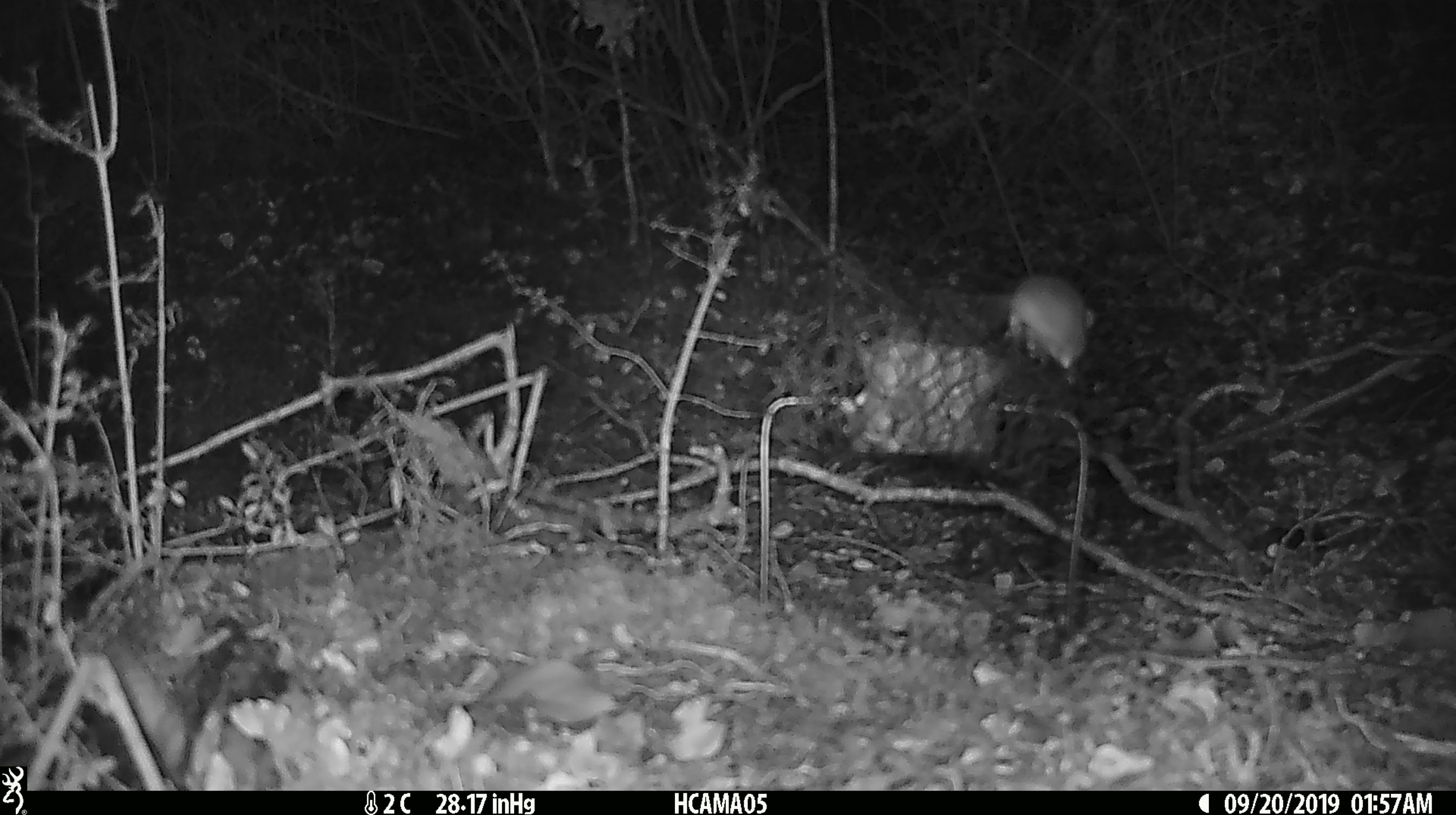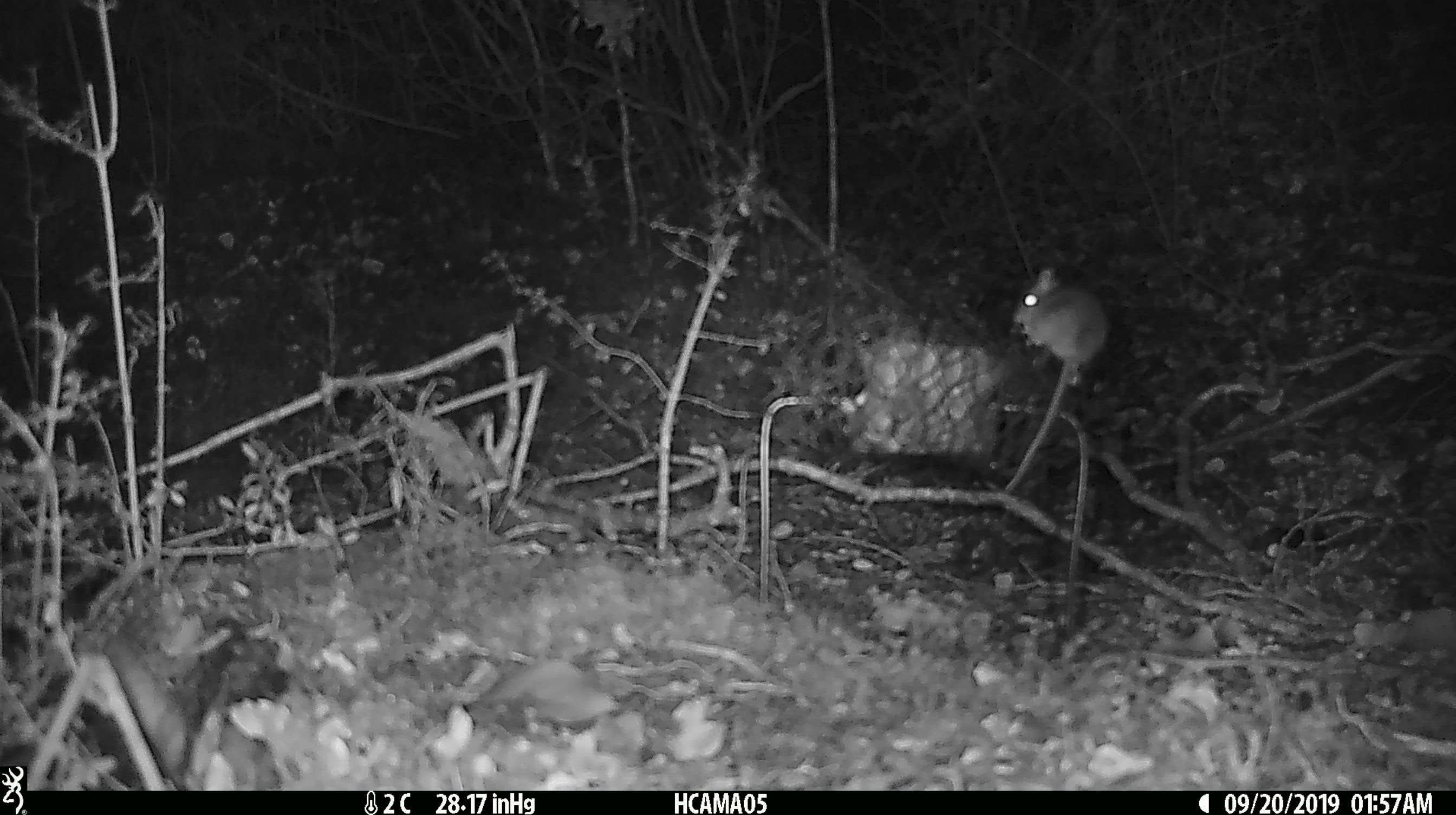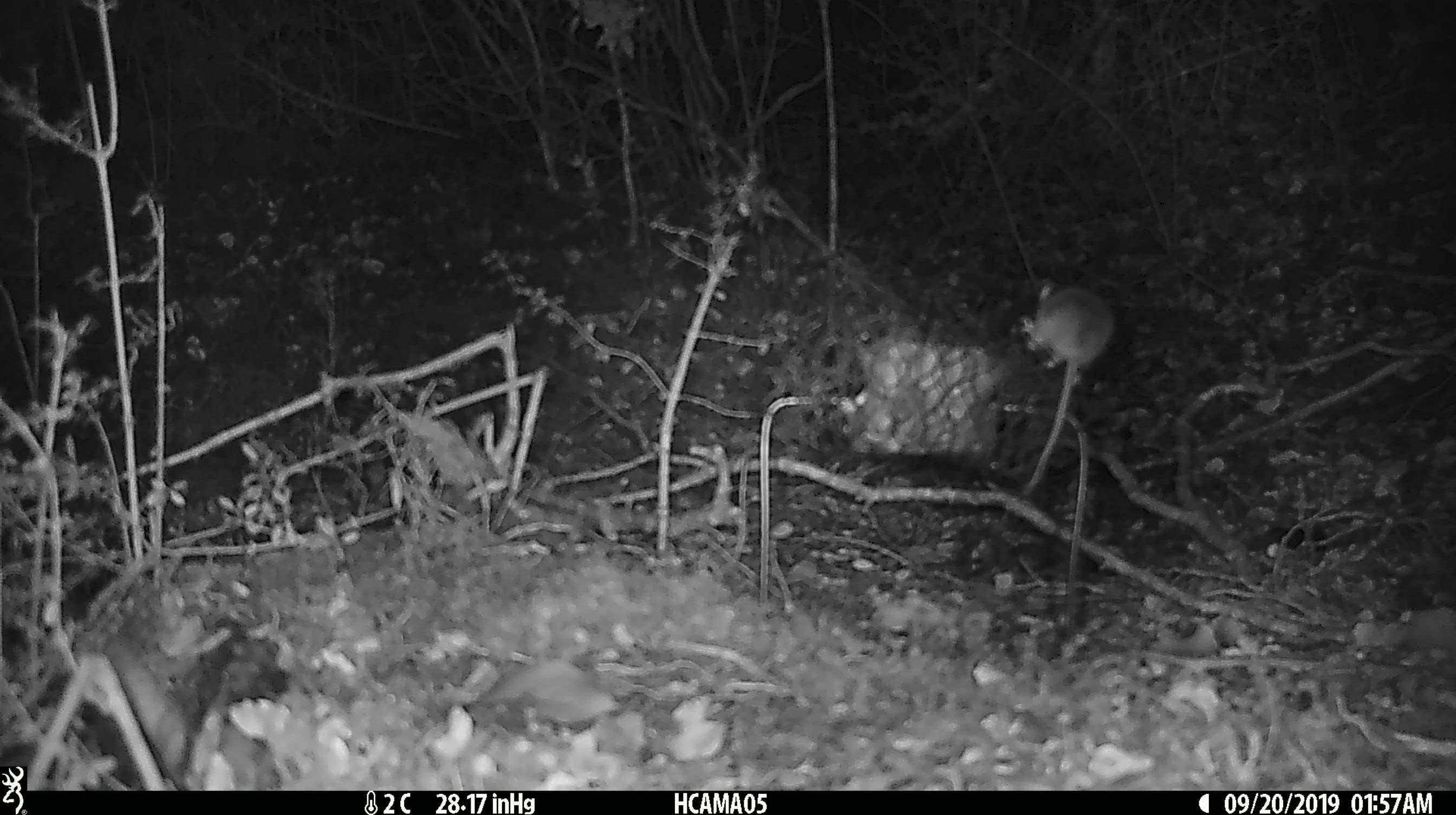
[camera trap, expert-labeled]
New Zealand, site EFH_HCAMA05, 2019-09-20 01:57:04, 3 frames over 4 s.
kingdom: Animalia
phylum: Chordata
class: Mammalia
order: Rodentia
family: Muridae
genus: Mus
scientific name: Mus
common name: mouse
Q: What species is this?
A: Mouse (Mus).